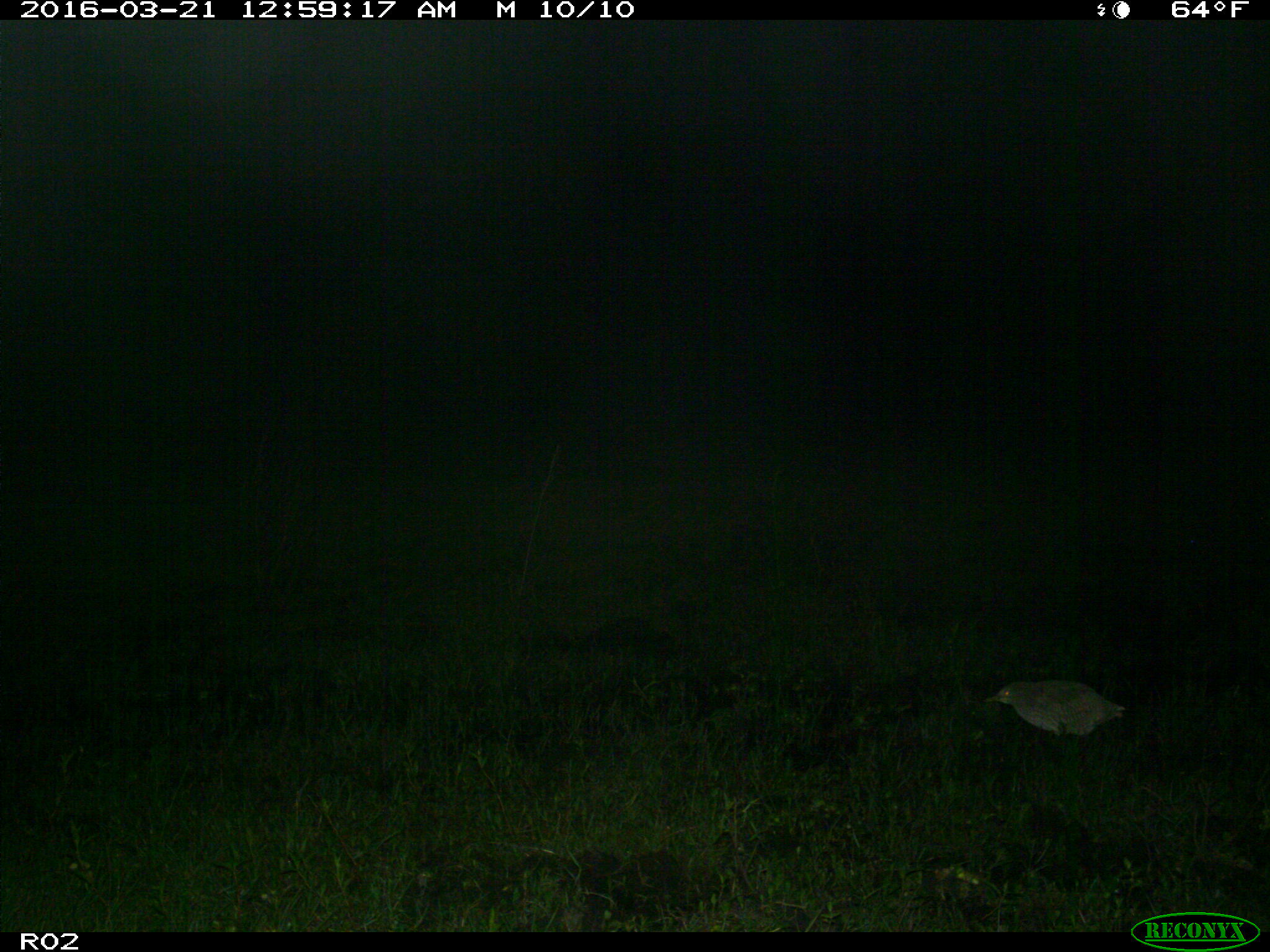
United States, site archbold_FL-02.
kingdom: Animalia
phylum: Chordata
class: Aves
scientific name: Aves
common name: birds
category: unidentified bird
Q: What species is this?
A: Unidentified bird (birds) (Aves).